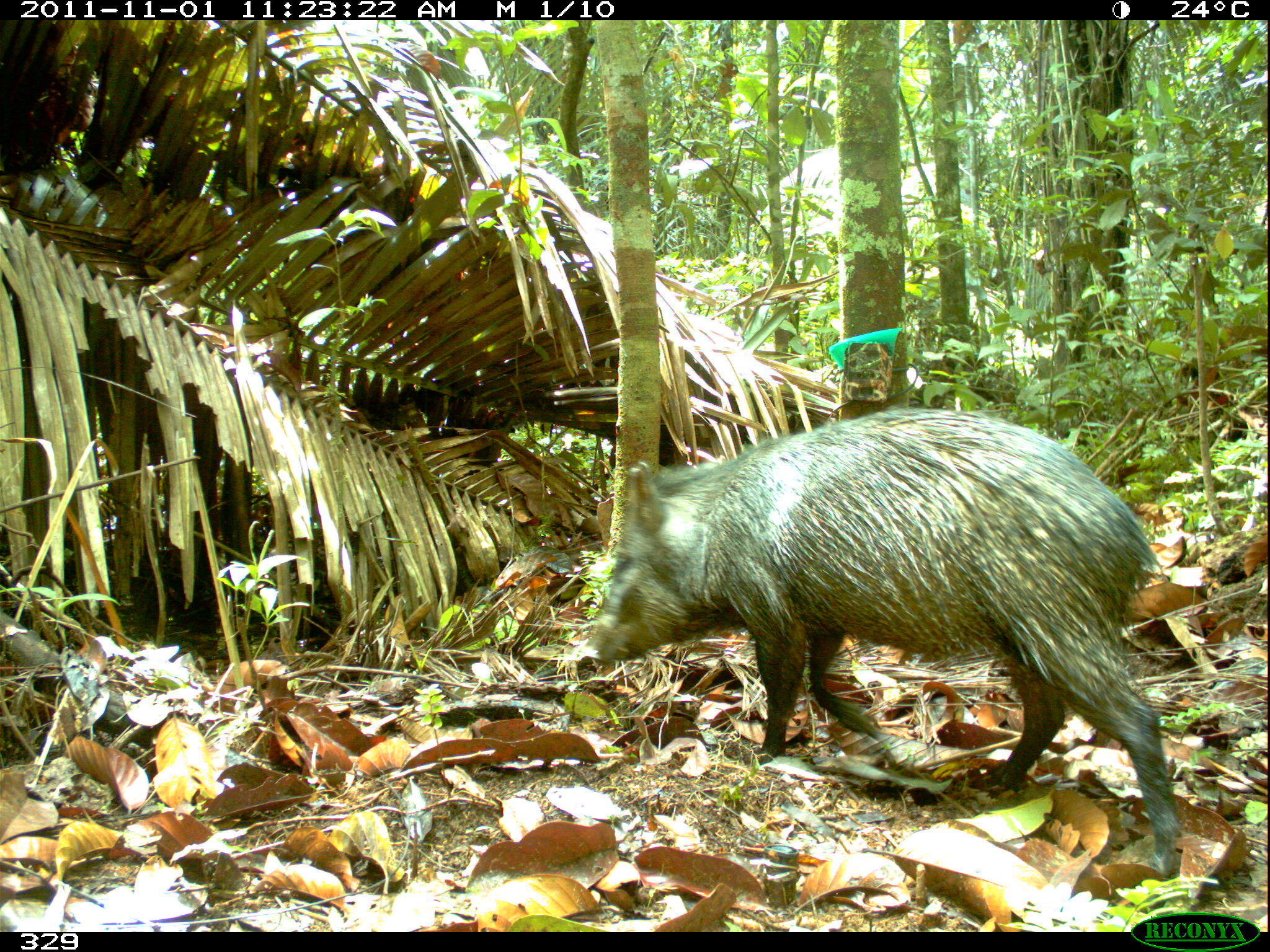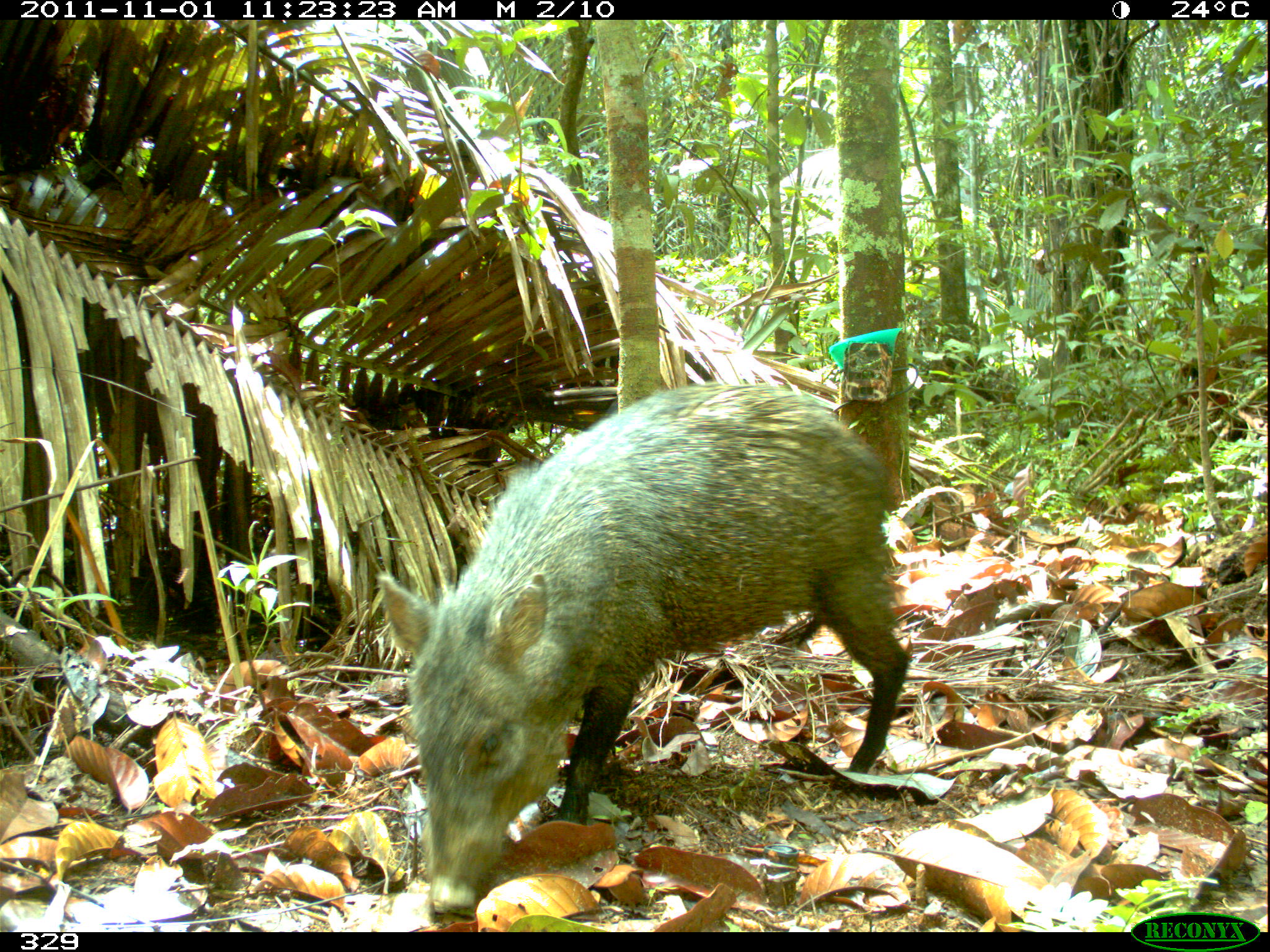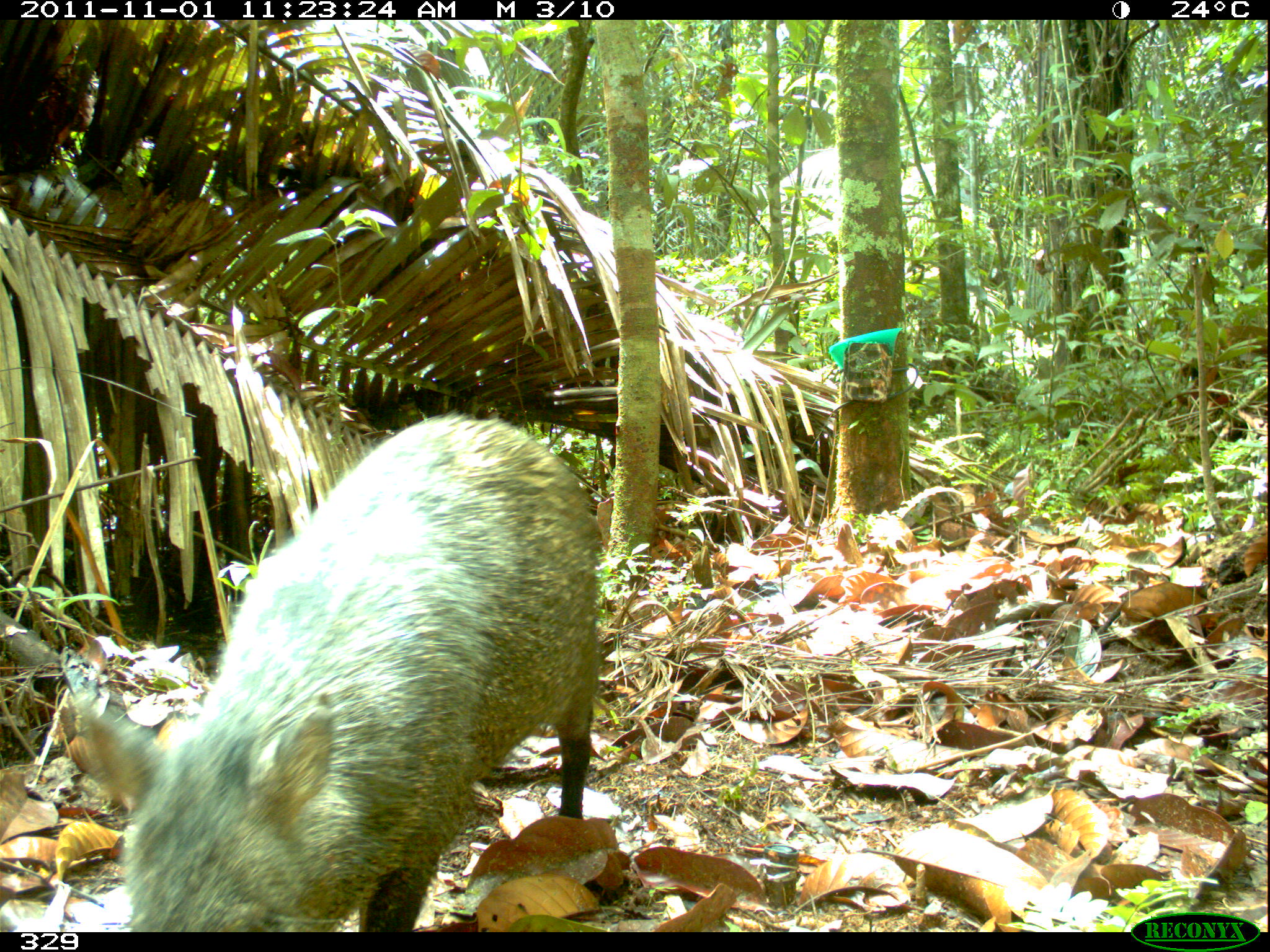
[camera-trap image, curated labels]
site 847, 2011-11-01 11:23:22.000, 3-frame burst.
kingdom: Animalia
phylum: Chordata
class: Mammalia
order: Artiodactyla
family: Tayassuidae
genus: Pecari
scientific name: Pecari tajacu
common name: collared peccary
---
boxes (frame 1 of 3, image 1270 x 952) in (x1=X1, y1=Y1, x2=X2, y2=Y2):
pecari tajacu: (x1=590, y1=408, x2=1183, y2=879)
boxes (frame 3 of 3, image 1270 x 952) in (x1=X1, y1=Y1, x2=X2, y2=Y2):
pecari tajacu: (x1=85, y1=413, x2=602, y2=930)